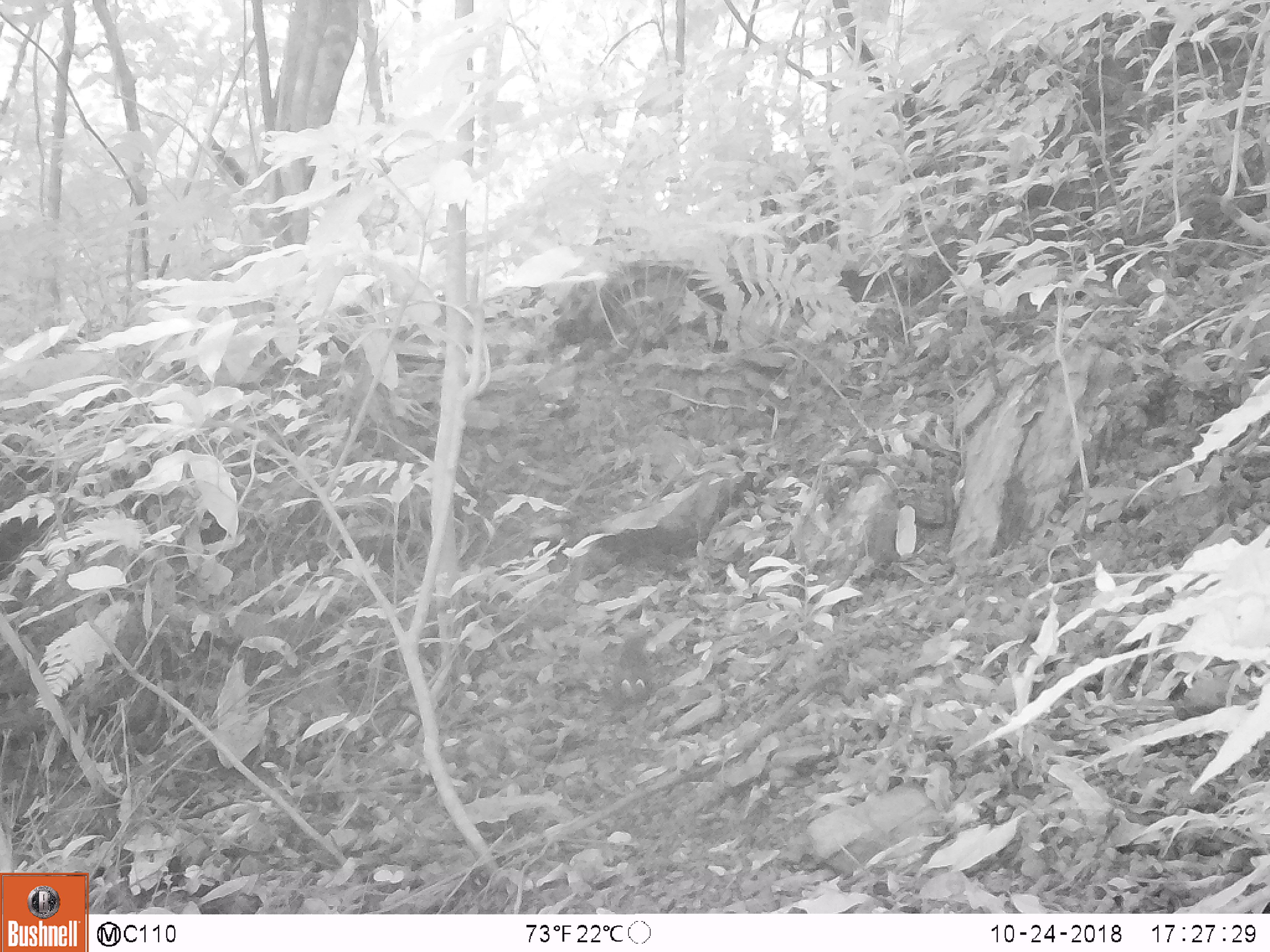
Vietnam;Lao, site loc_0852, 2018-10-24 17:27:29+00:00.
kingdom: Animalia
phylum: Chordata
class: Mammalia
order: Rodentia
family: Sciuridae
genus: Dremomys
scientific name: Dremomys rufigenis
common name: red-cheeked squirrel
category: red cheeked squirrel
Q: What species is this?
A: Red cheeked squirrel (red-cheeked squirrel) (Dremomys rufigenis).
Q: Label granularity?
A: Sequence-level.